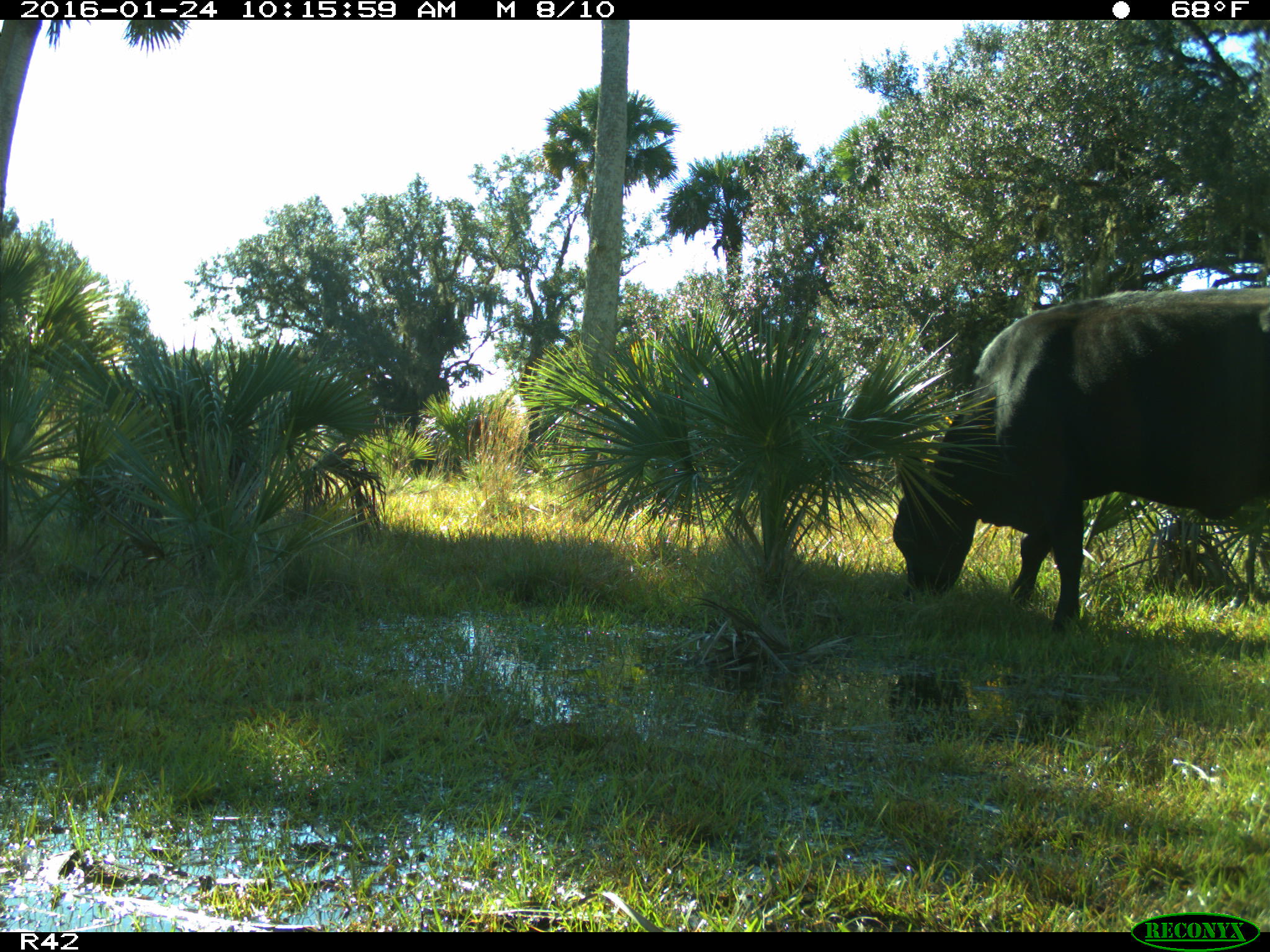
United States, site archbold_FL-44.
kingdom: Animalia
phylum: Chordata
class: Mammalia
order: Artiodactyla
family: Bovidae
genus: Bos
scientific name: Bos taurus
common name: domestic cow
Bos taurus (domestic cow).